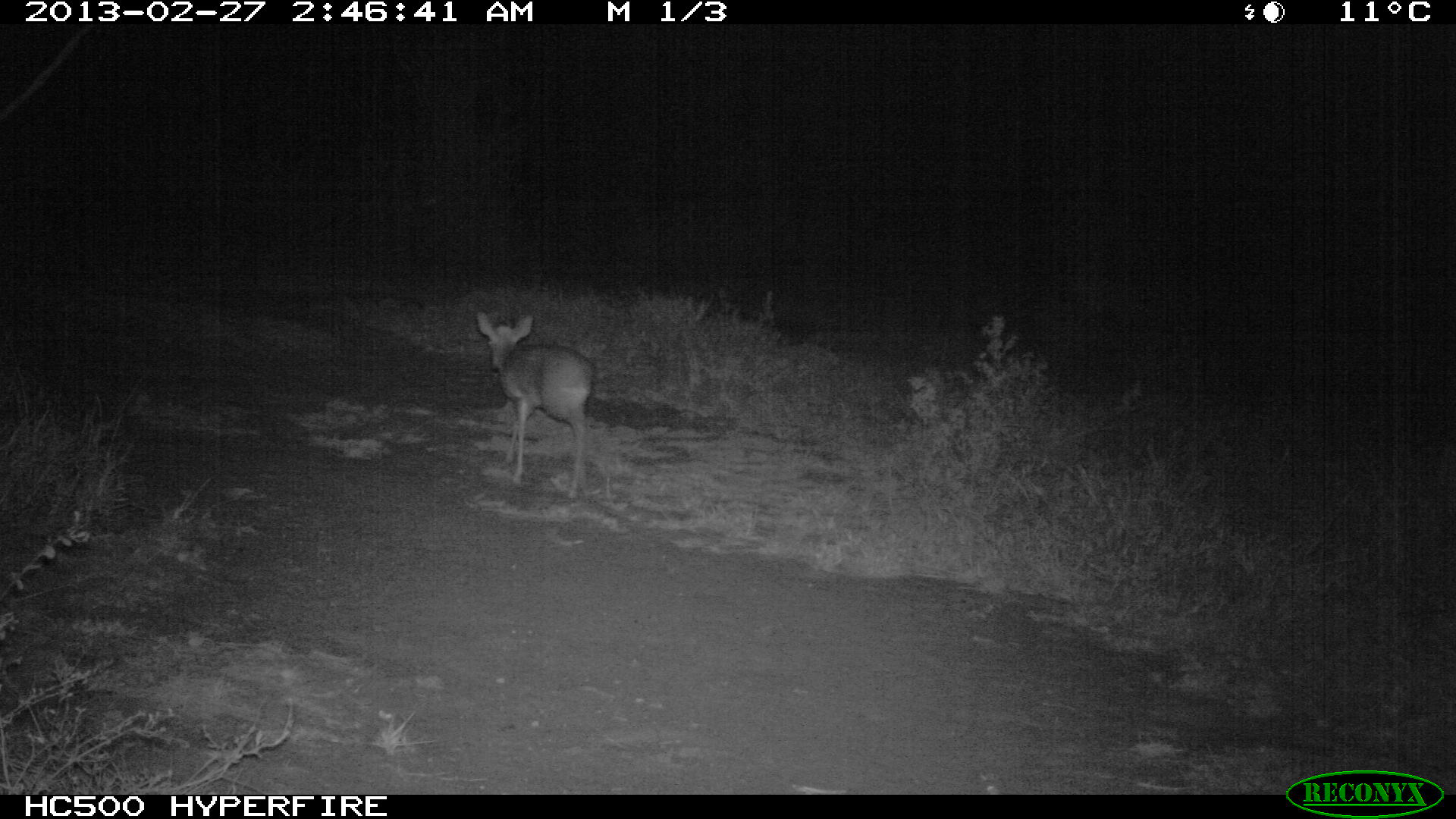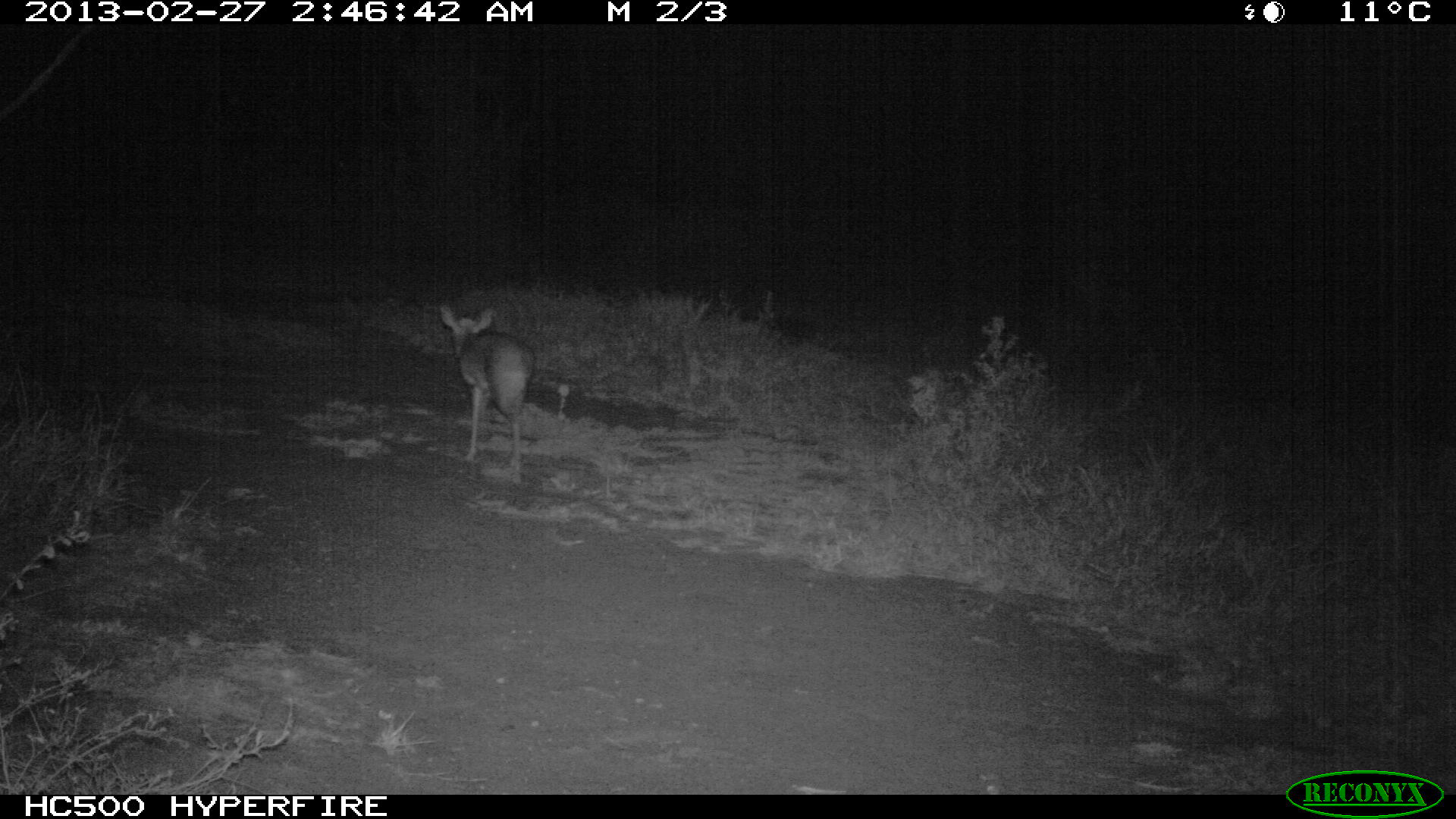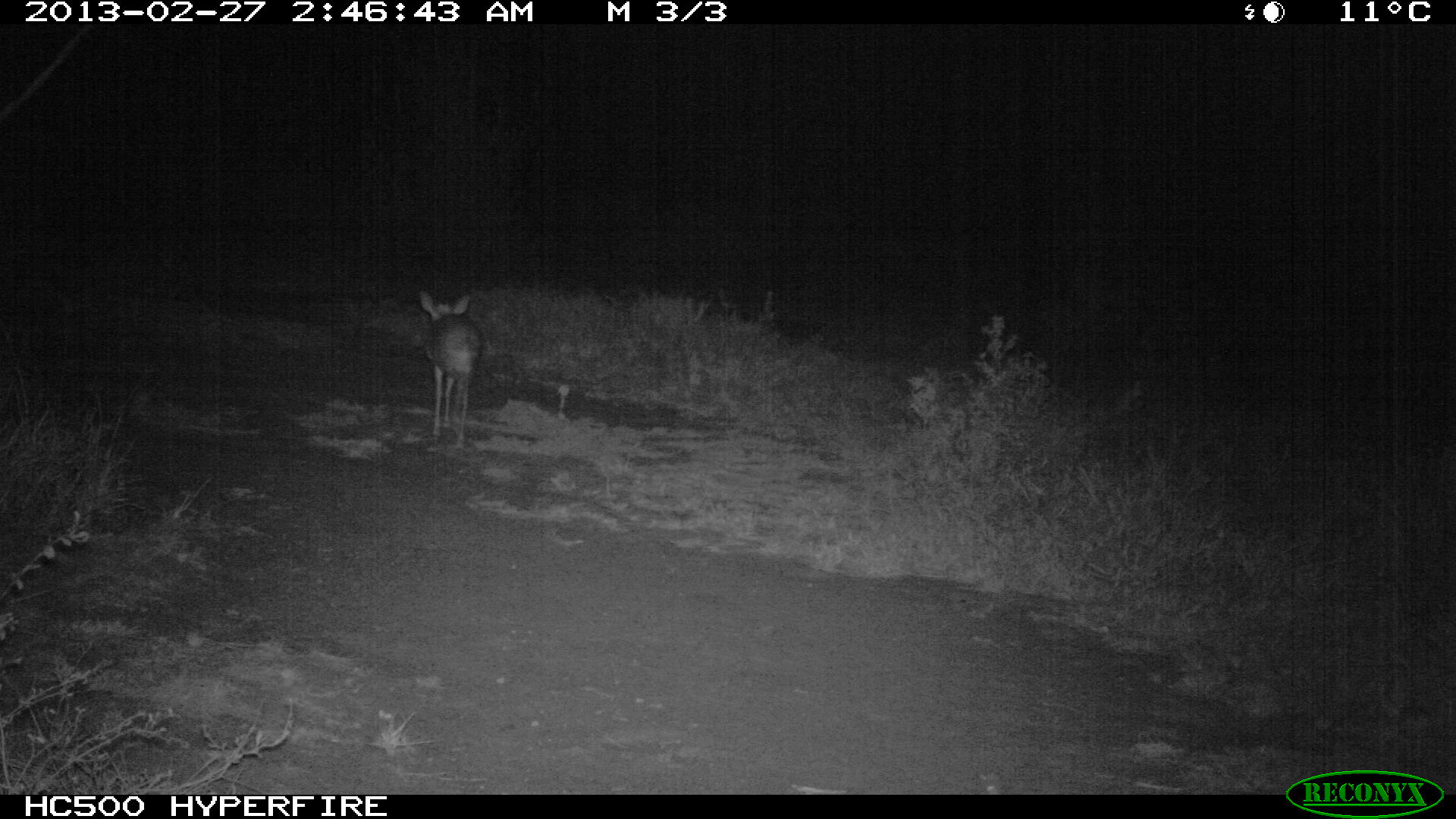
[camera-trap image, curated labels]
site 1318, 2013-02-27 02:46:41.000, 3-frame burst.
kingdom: Animalia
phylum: Chordata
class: Mammalia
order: Artiodactyla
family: Bovidae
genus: Madoqua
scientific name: Madoqua guentheri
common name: günther's dik-dik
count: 1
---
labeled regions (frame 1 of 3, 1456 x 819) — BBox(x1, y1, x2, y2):
madoqua guentheri: BBox(476, 312, 596, 501)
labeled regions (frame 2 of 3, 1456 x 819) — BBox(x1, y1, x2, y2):
madoqua guentheri: BBox(439, 304, 535, 472)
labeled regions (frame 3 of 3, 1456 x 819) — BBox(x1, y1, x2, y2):
madoqua guentheri: BBox(417, 288, 482, 451)